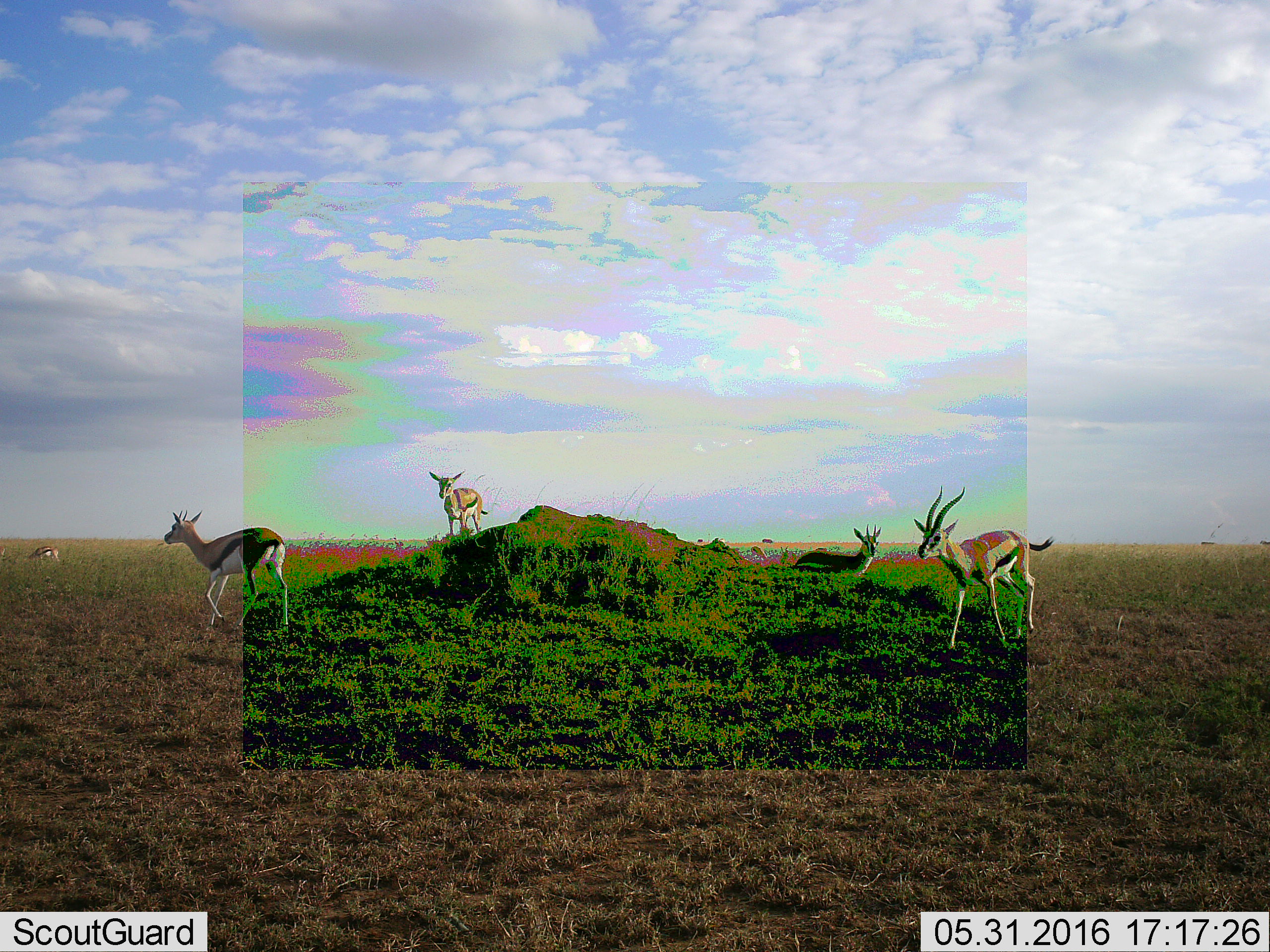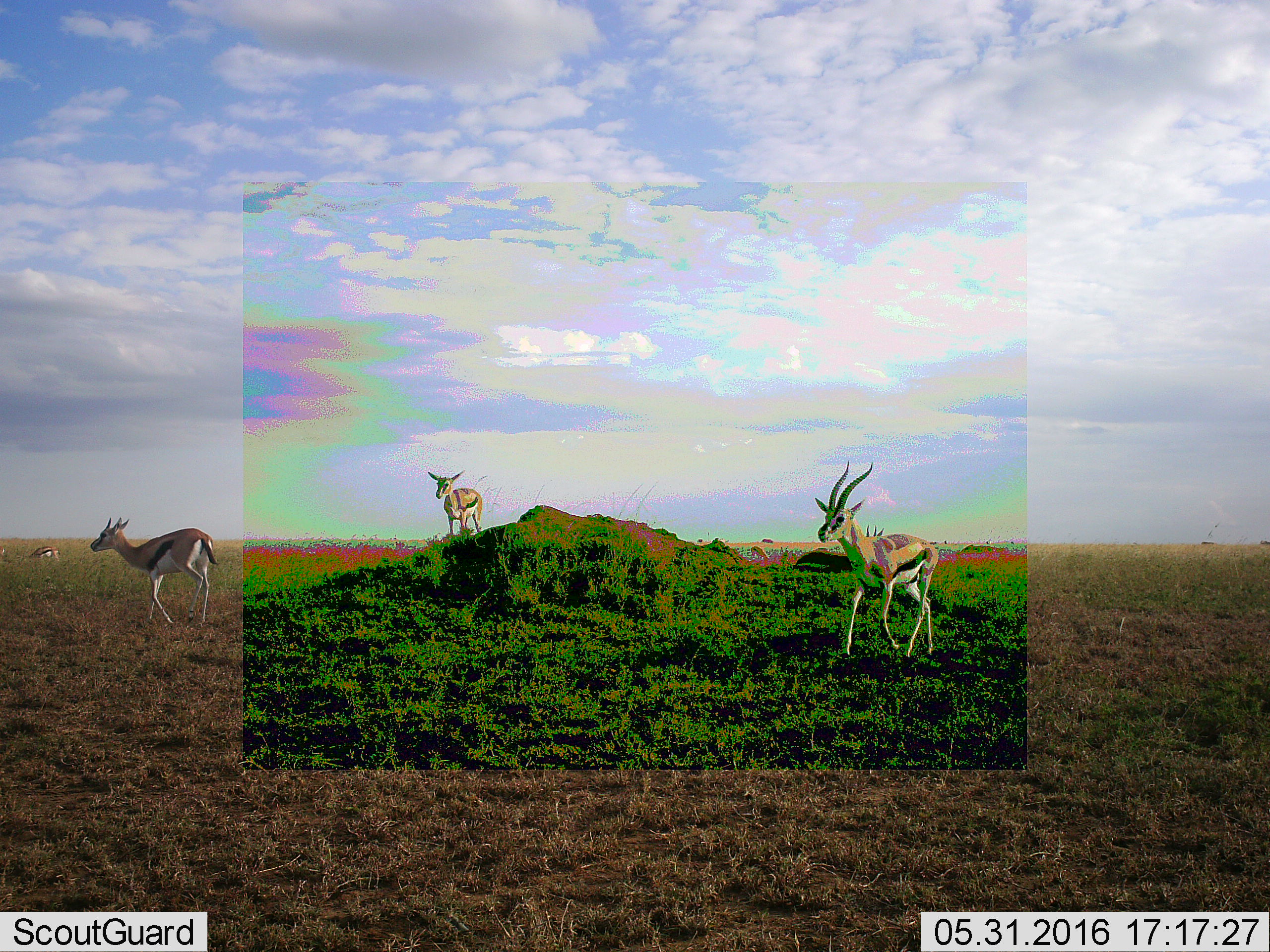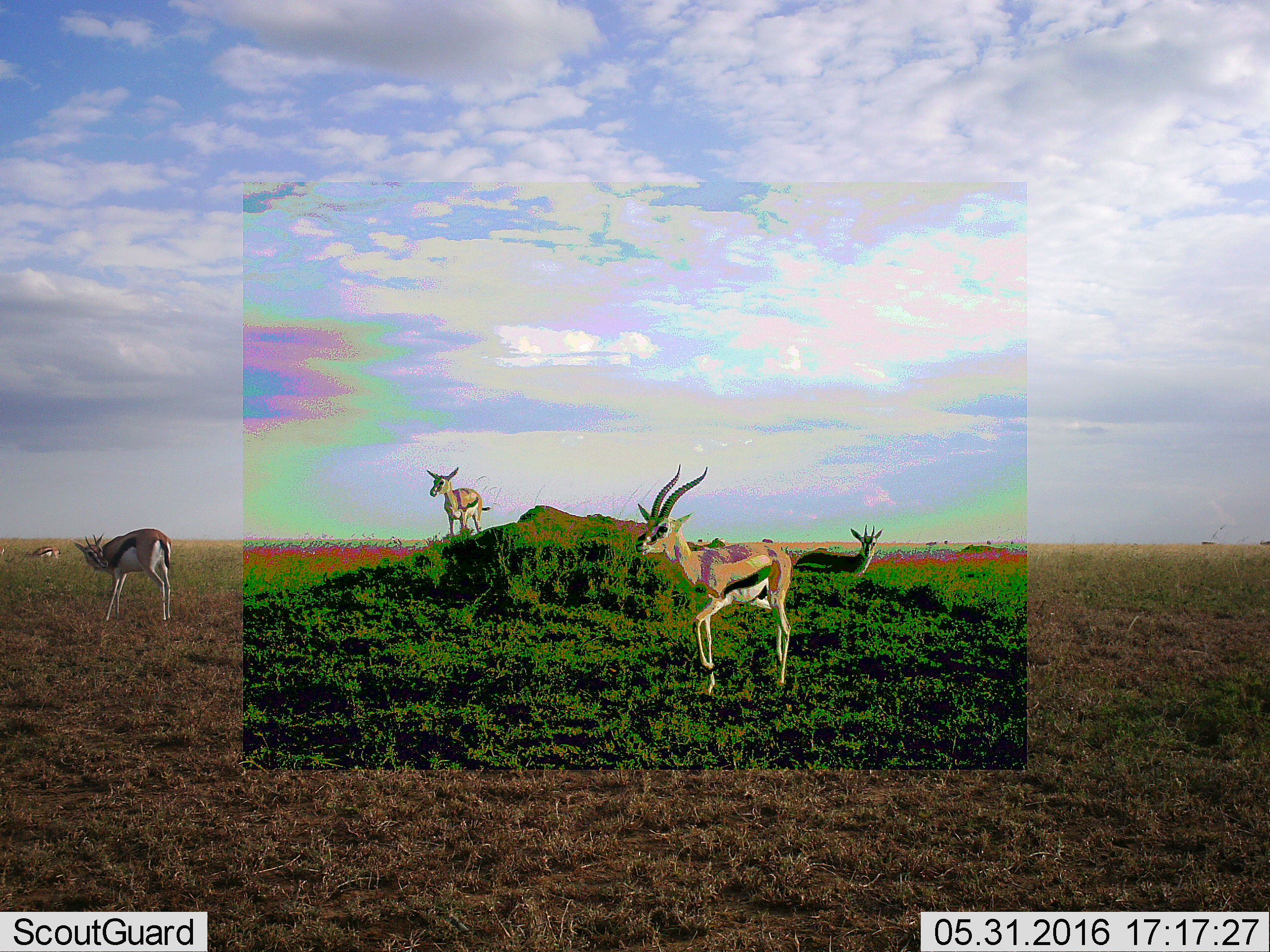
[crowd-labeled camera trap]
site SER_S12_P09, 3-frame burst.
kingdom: Animalia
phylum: Chordata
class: Mammalia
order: Artiodactyla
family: Bovidae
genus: Eudorcas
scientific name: Eudorcas thomsonii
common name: thomson's gazelle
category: gazellethomsons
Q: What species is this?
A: Gazellethomsons (thomson's gazelle) (Eudorcas thomsonii).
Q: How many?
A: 5.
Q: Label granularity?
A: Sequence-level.